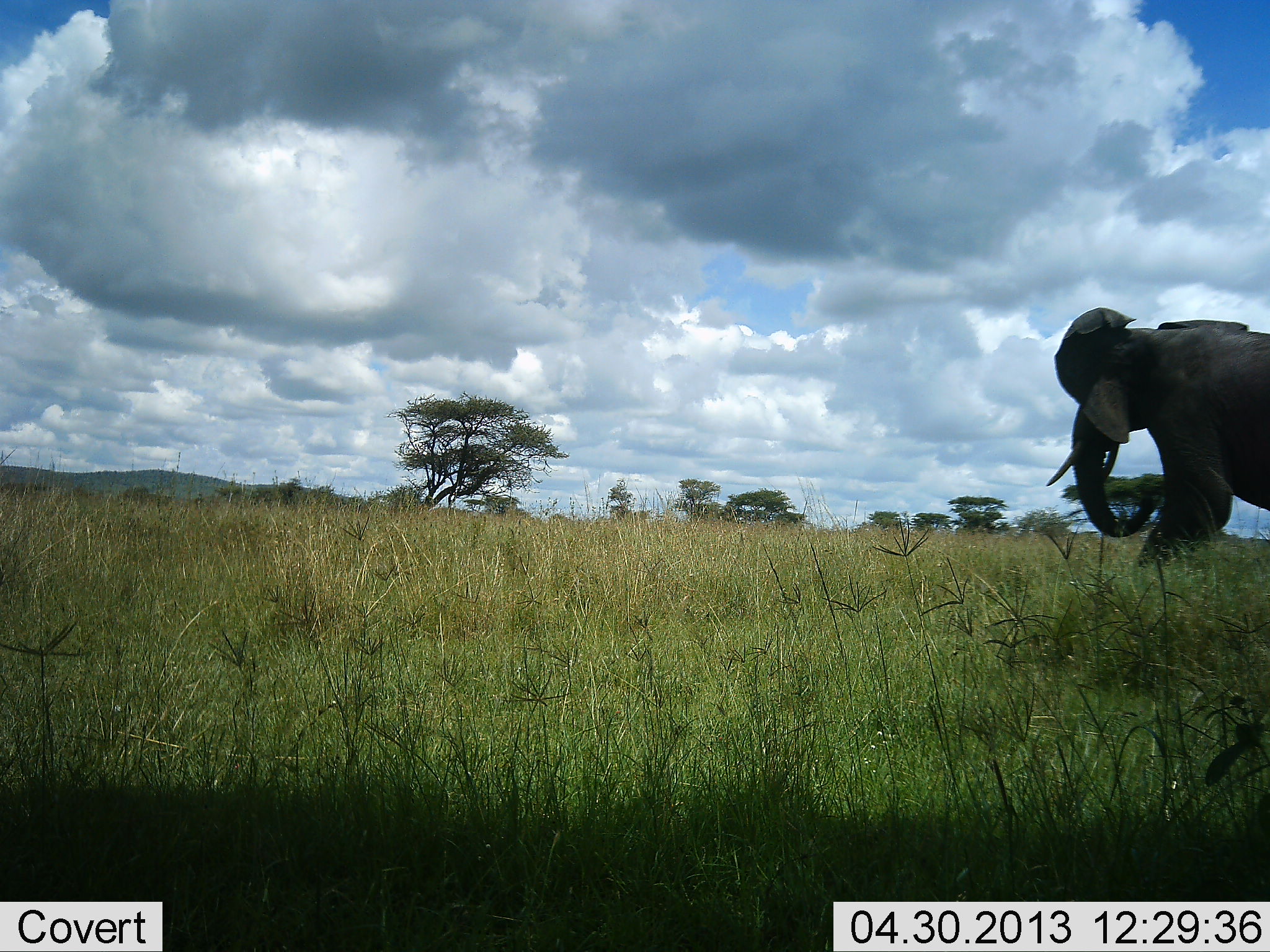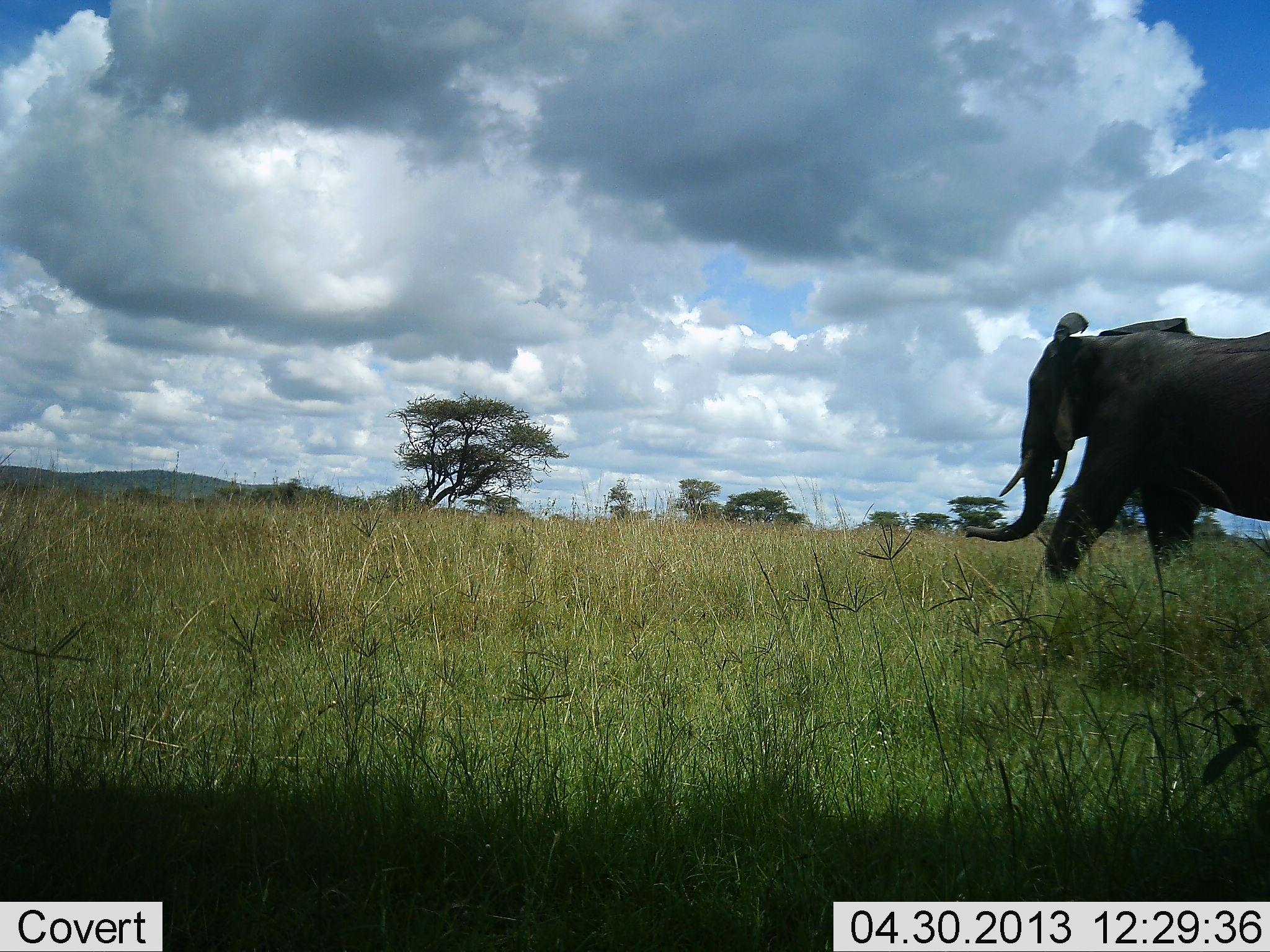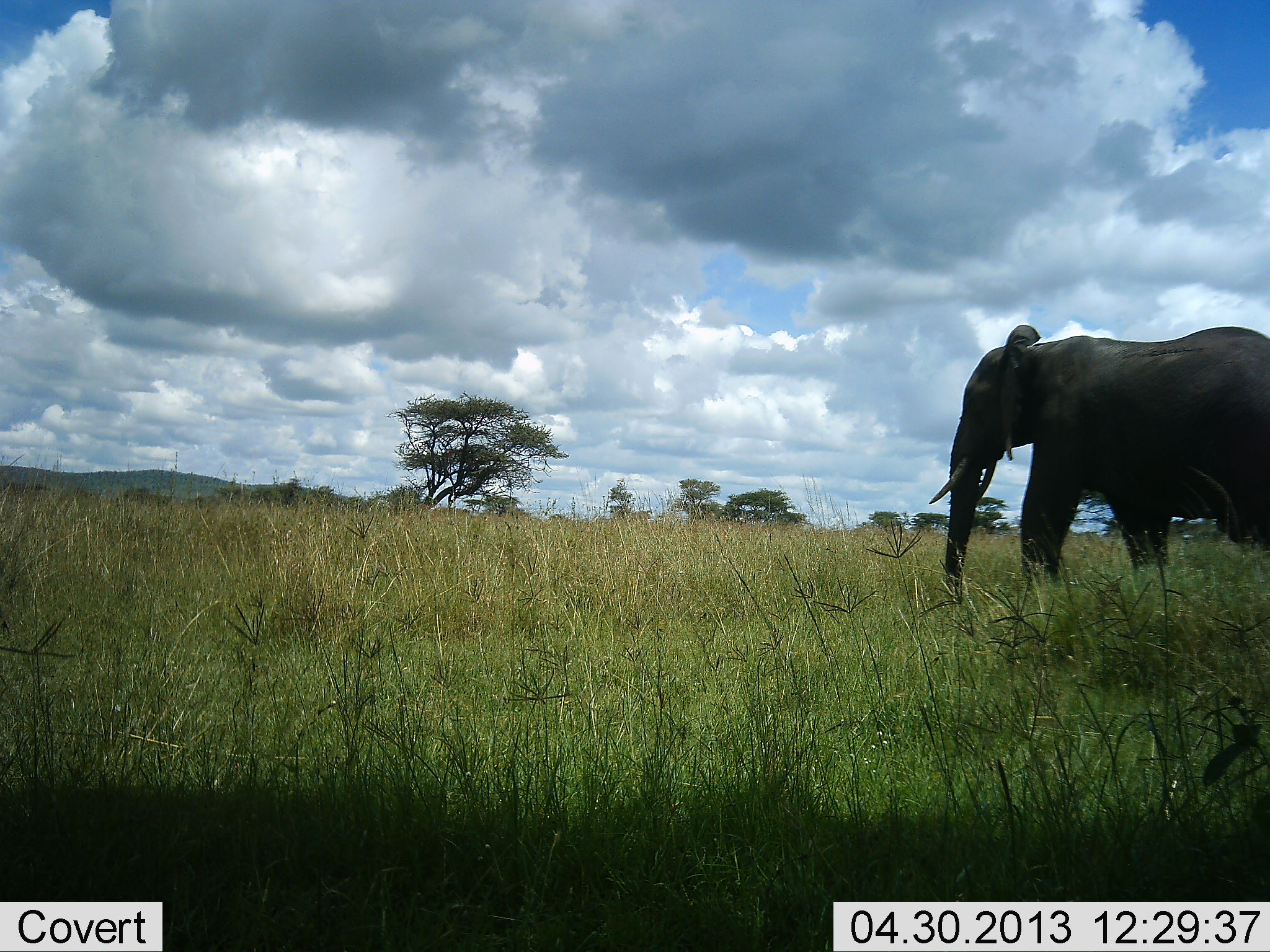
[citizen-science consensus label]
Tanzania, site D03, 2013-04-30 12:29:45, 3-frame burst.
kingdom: Animalia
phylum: Chordata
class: Mammalia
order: Proboscidea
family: Elephantidae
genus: Loxodonta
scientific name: Loxodonta africana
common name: african bush elephant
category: elephant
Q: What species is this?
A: Elephant (african bush elephant) (Loxodonta africana).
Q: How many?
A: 1.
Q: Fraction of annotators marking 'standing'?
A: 0%.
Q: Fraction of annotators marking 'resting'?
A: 0%.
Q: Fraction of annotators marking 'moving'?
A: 100%.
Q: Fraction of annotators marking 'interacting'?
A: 0%.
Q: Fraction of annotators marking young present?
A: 0%.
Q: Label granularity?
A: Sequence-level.